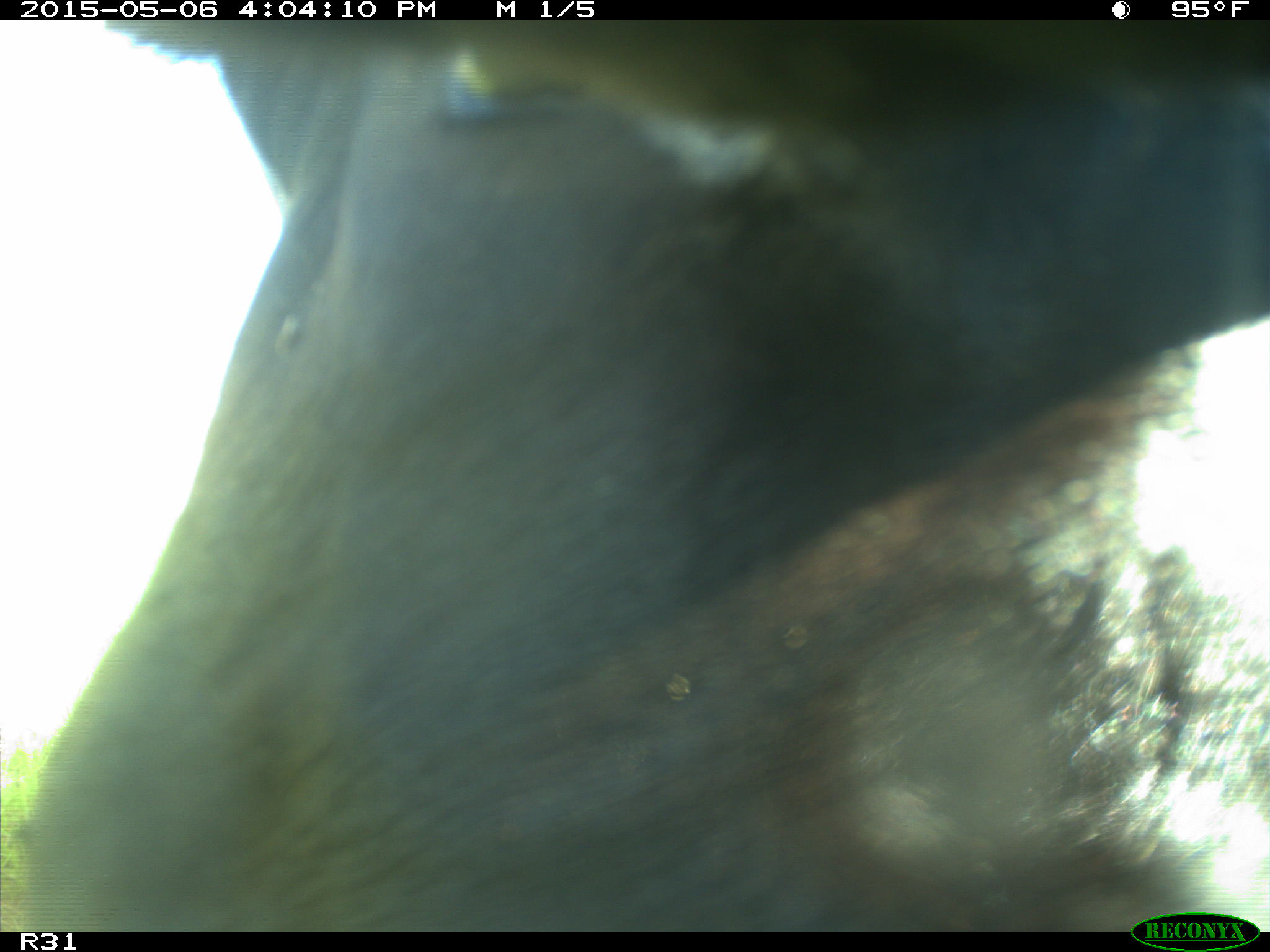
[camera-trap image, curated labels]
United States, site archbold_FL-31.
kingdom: Animalia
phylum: Chordata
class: Mammalia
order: Artiodactyla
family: Bovidae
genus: Bos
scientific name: Bos taurus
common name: domestic cow